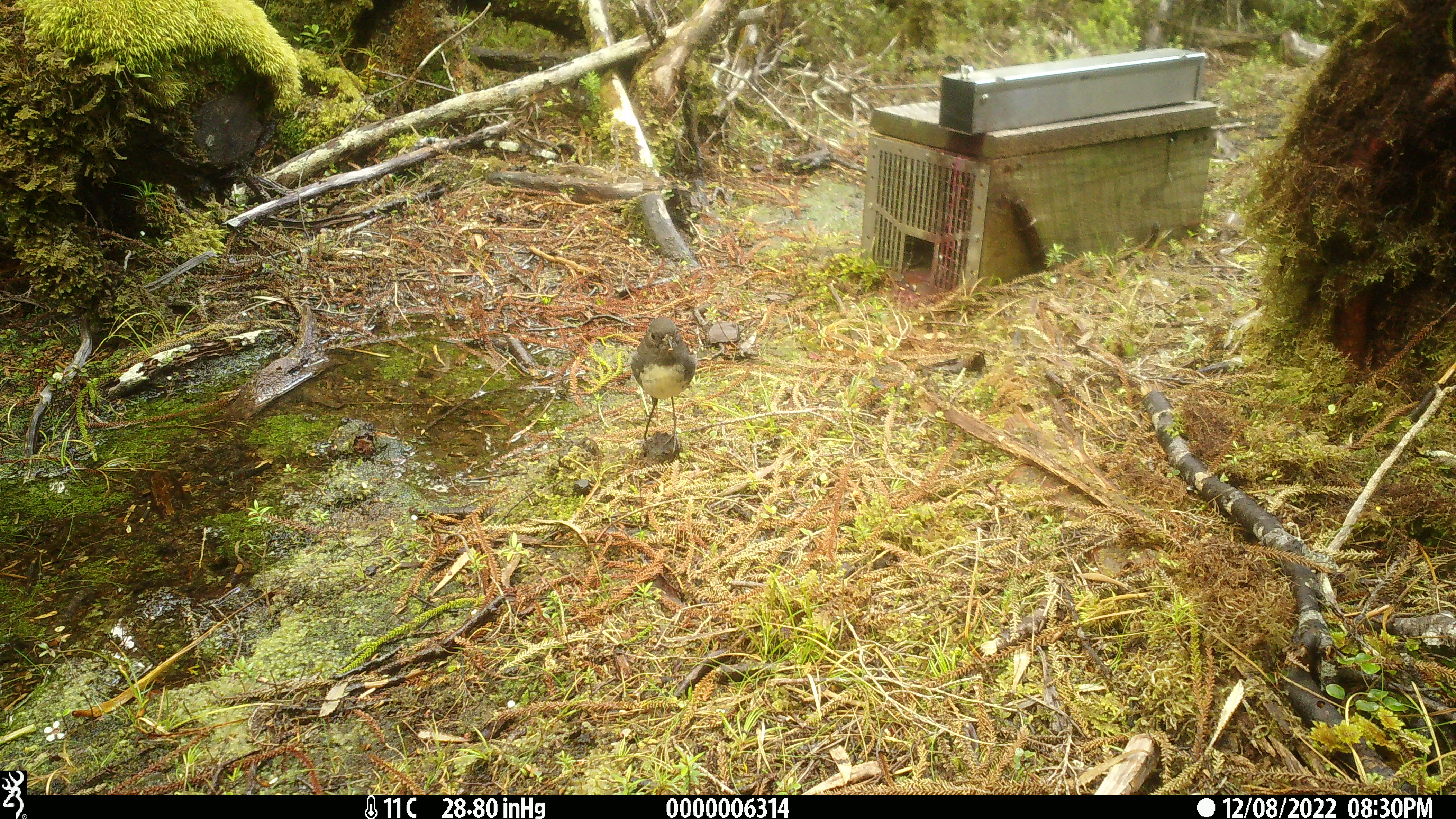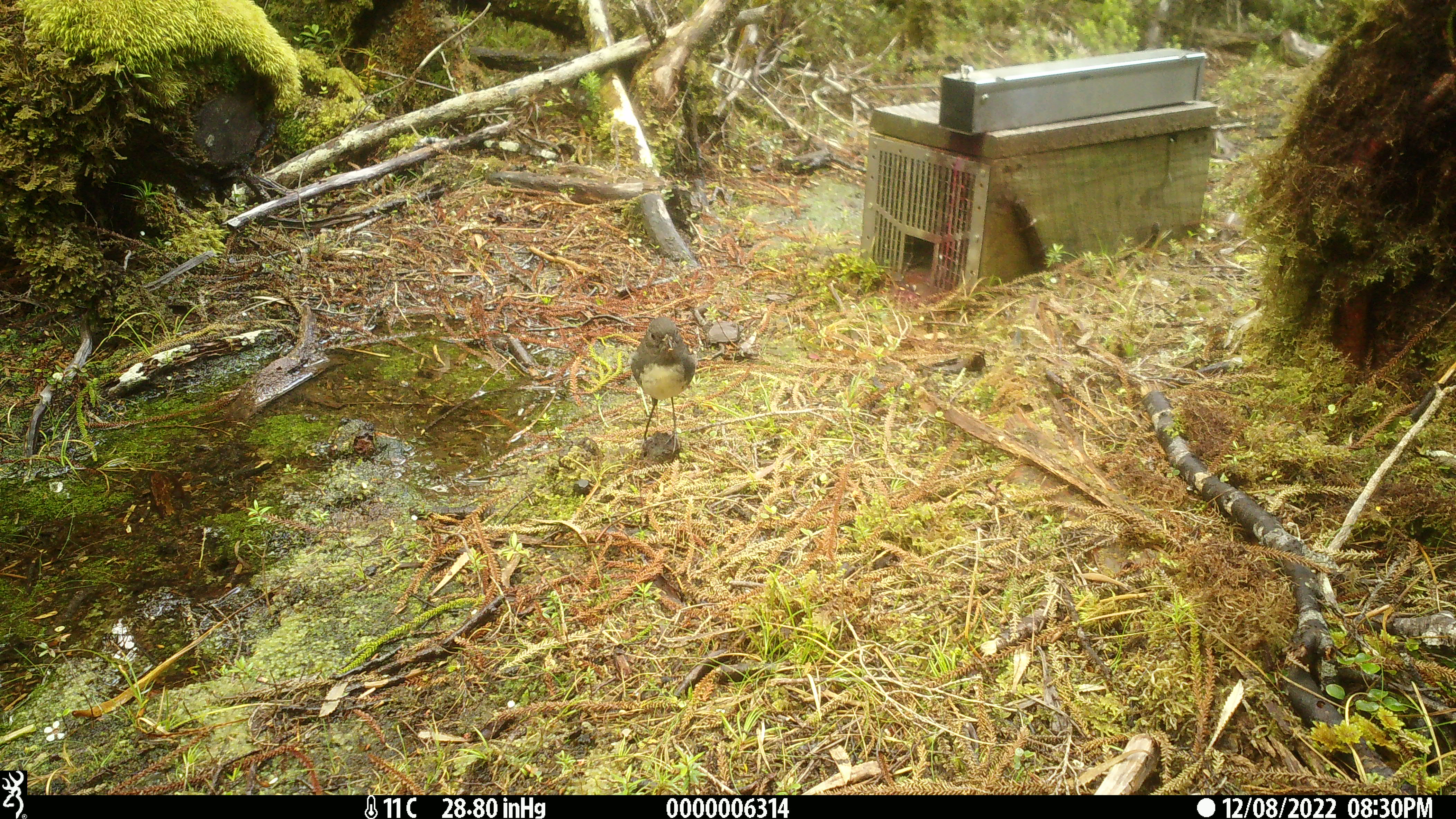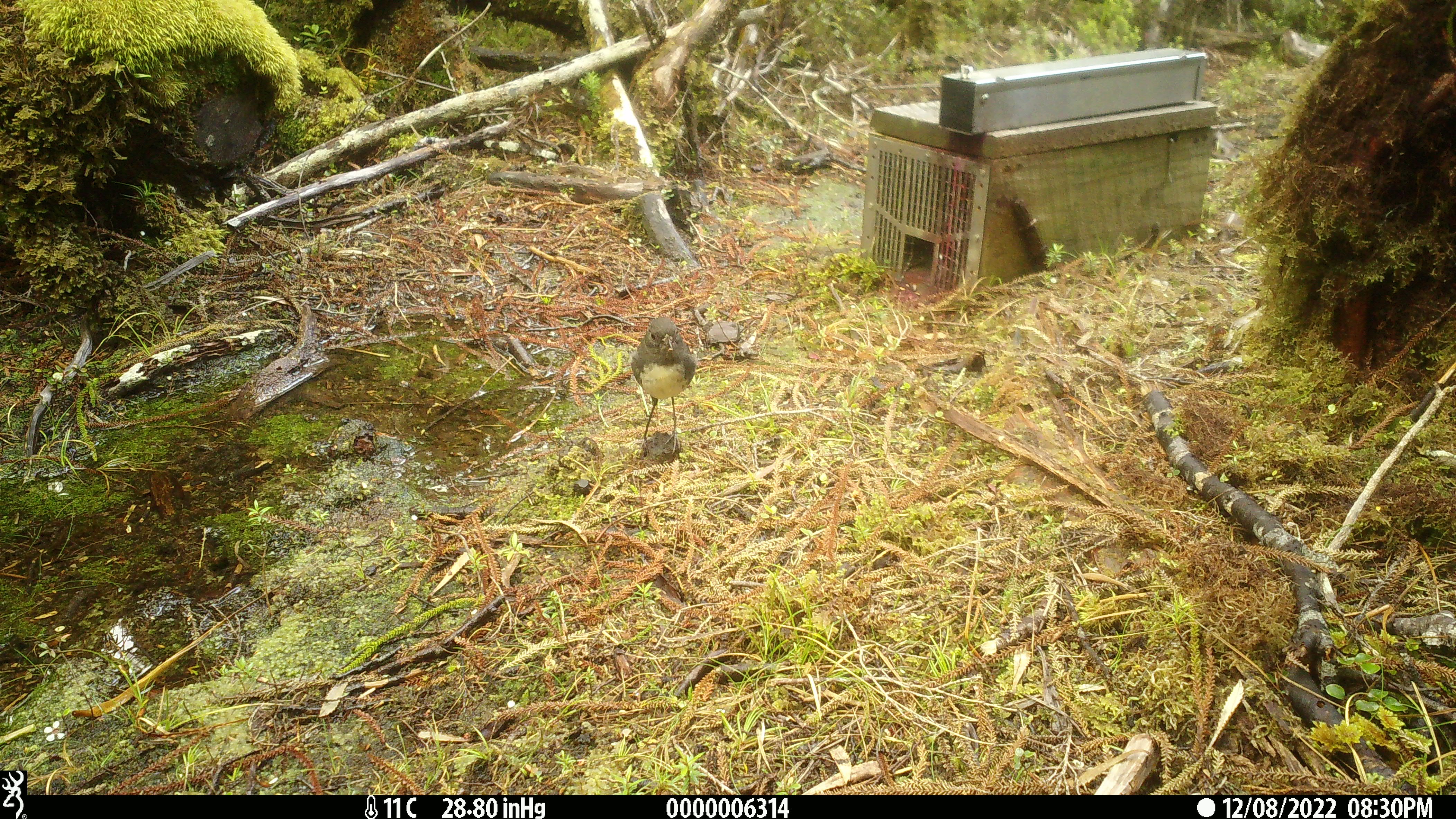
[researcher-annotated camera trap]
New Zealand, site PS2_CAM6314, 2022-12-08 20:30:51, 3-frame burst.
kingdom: Animalia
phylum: Chordata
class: Aves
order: Passeriformes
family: Petroicidae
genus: Petroica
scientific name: Petroica australis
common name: new zealand robin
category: robin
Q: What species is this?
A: Robin (new zealand robin) (Petroica australis).